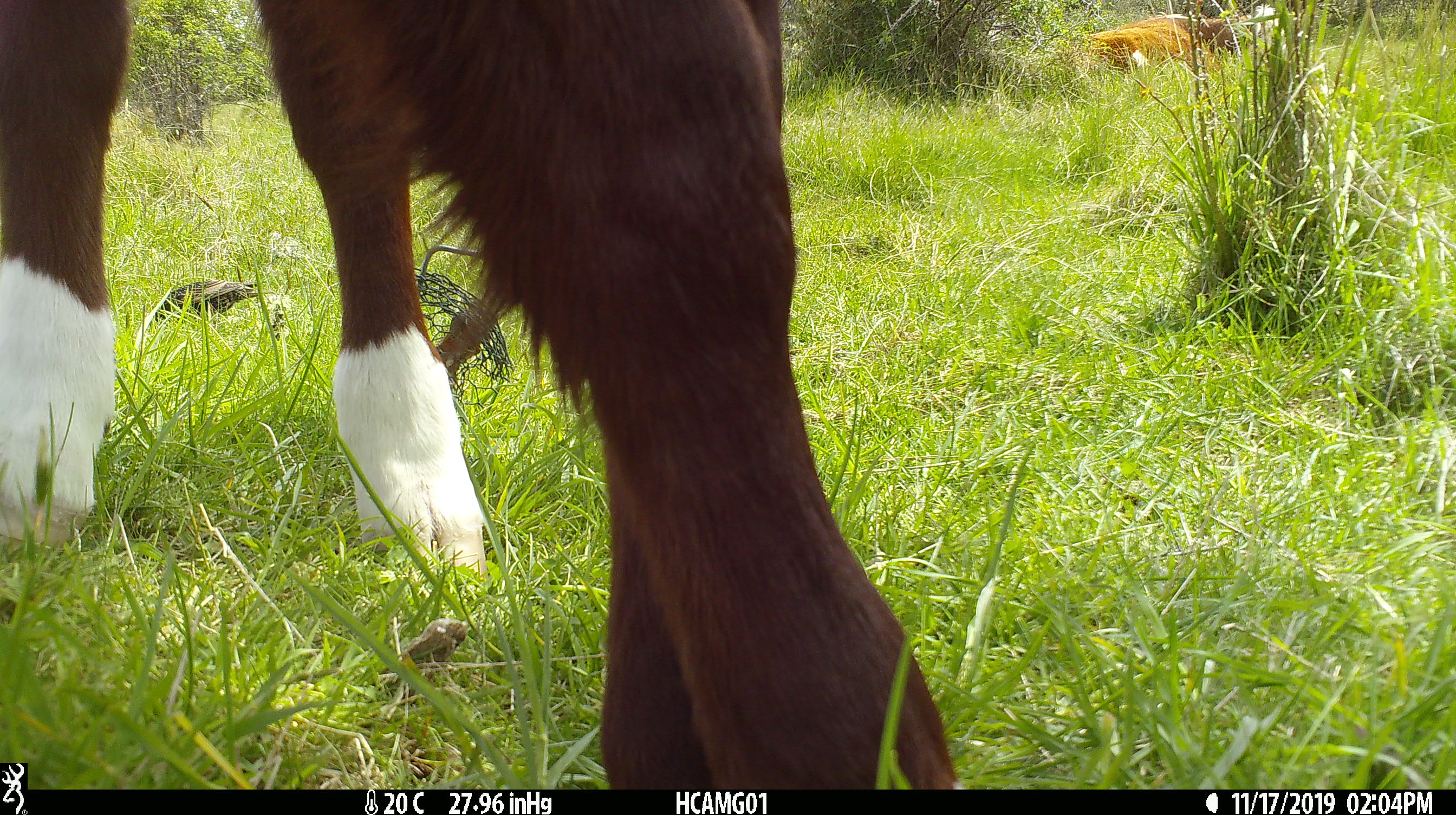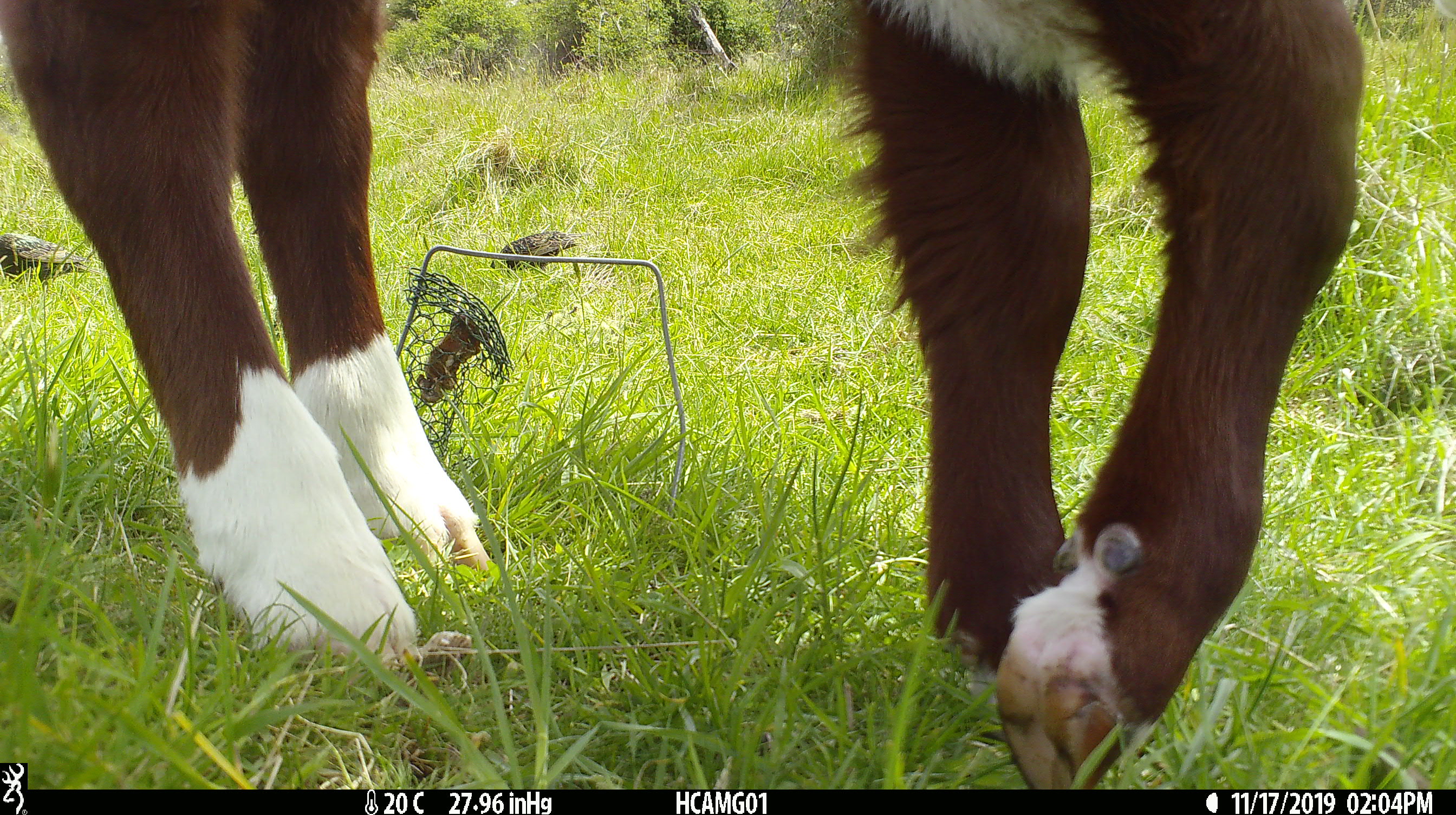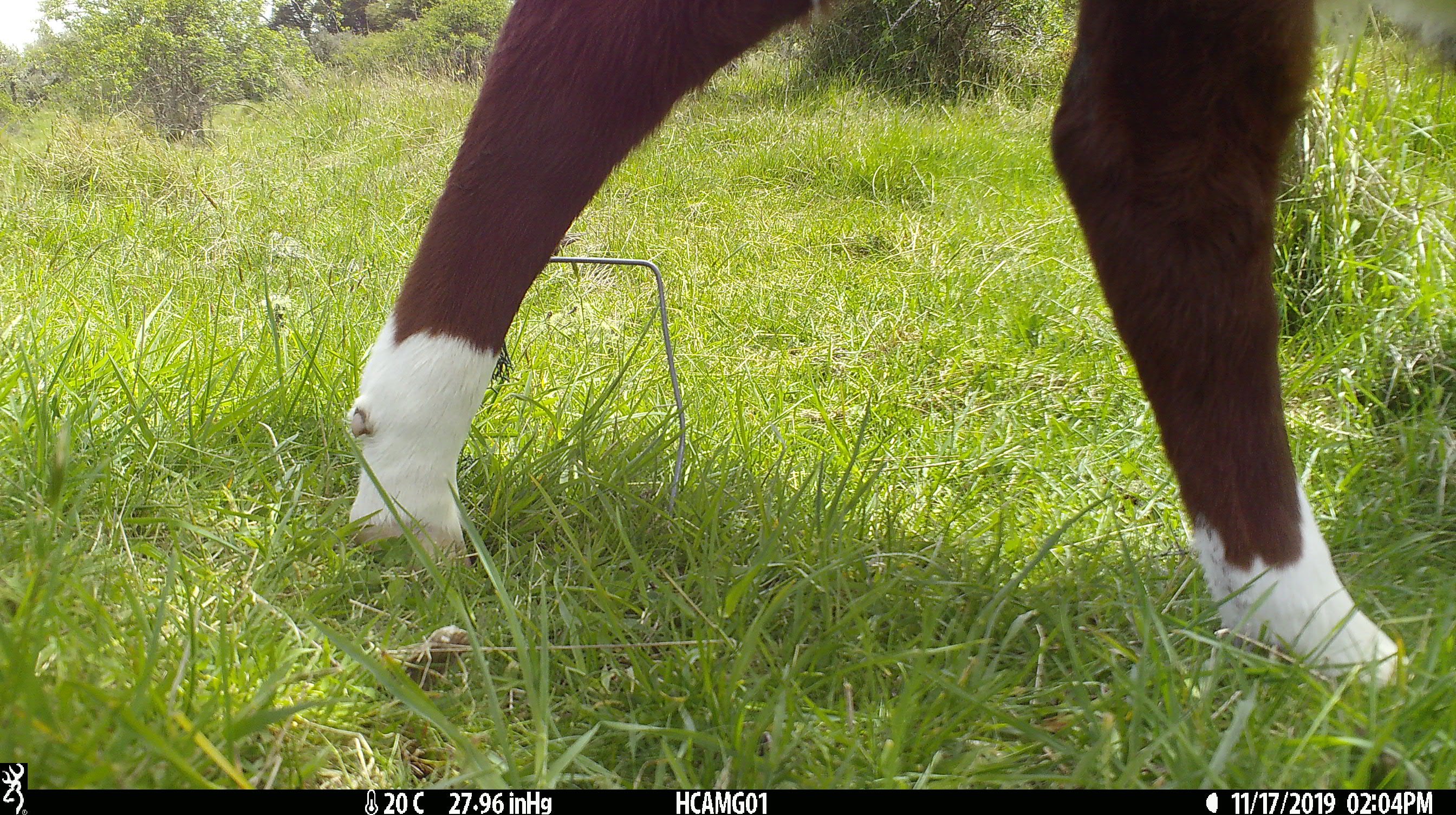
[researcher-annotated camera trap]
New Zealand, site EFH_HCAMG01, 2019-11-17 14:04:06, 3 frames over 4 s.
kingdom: Animalia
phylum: Chordata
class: Mammalia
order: Artiodactyla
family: Bovidae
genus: Bos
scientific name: Bos taurus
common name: domestic cow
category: cow